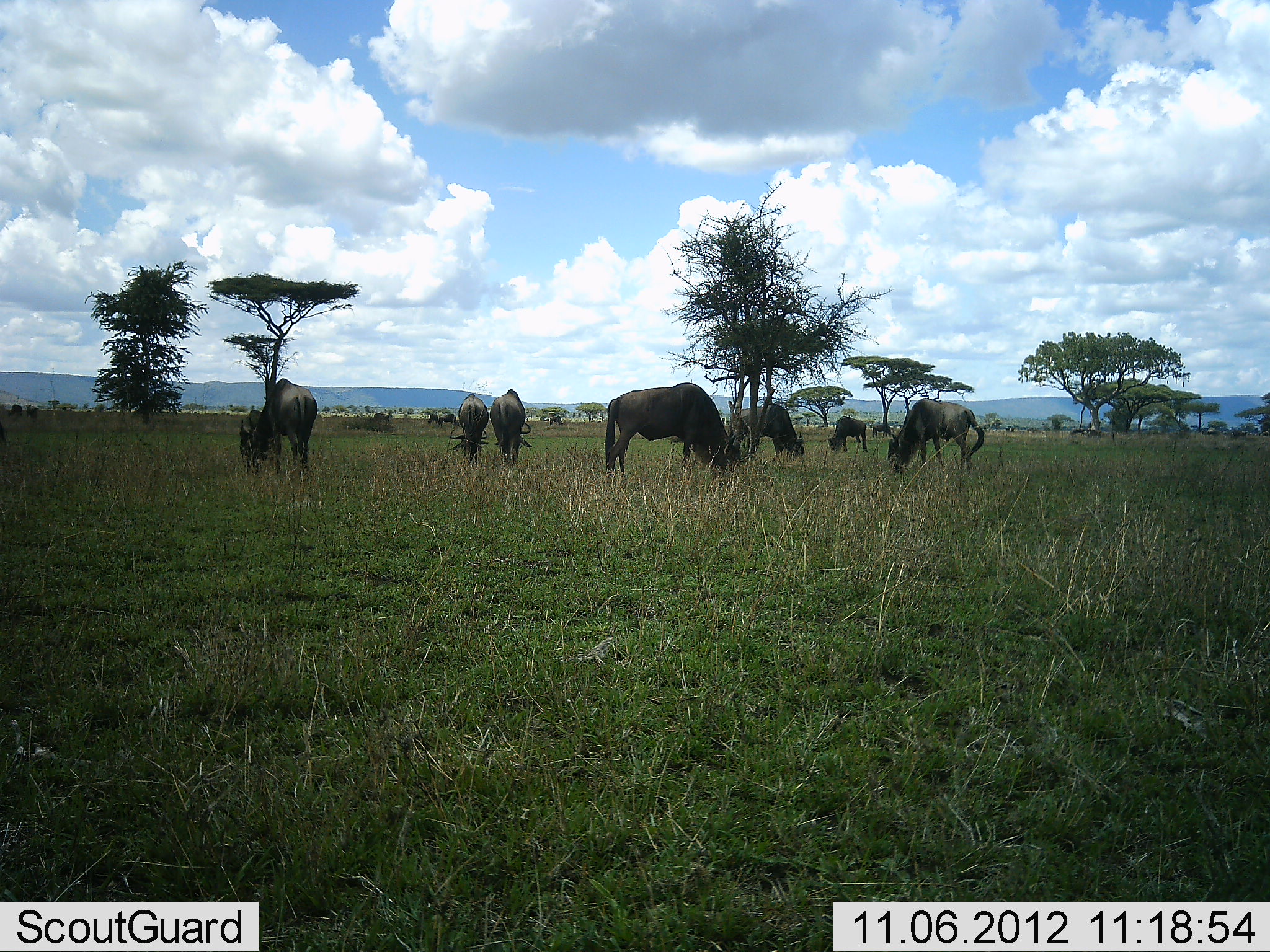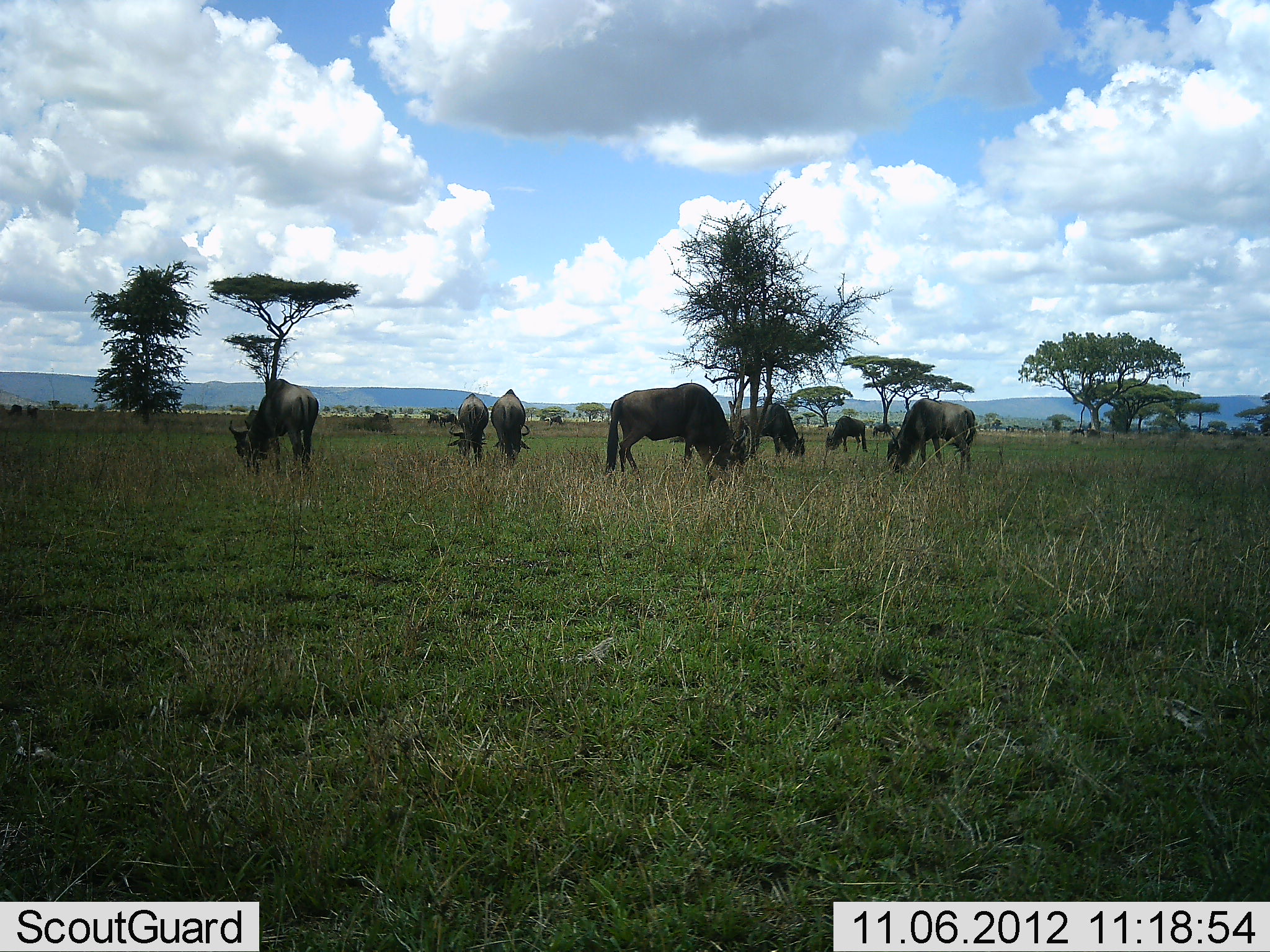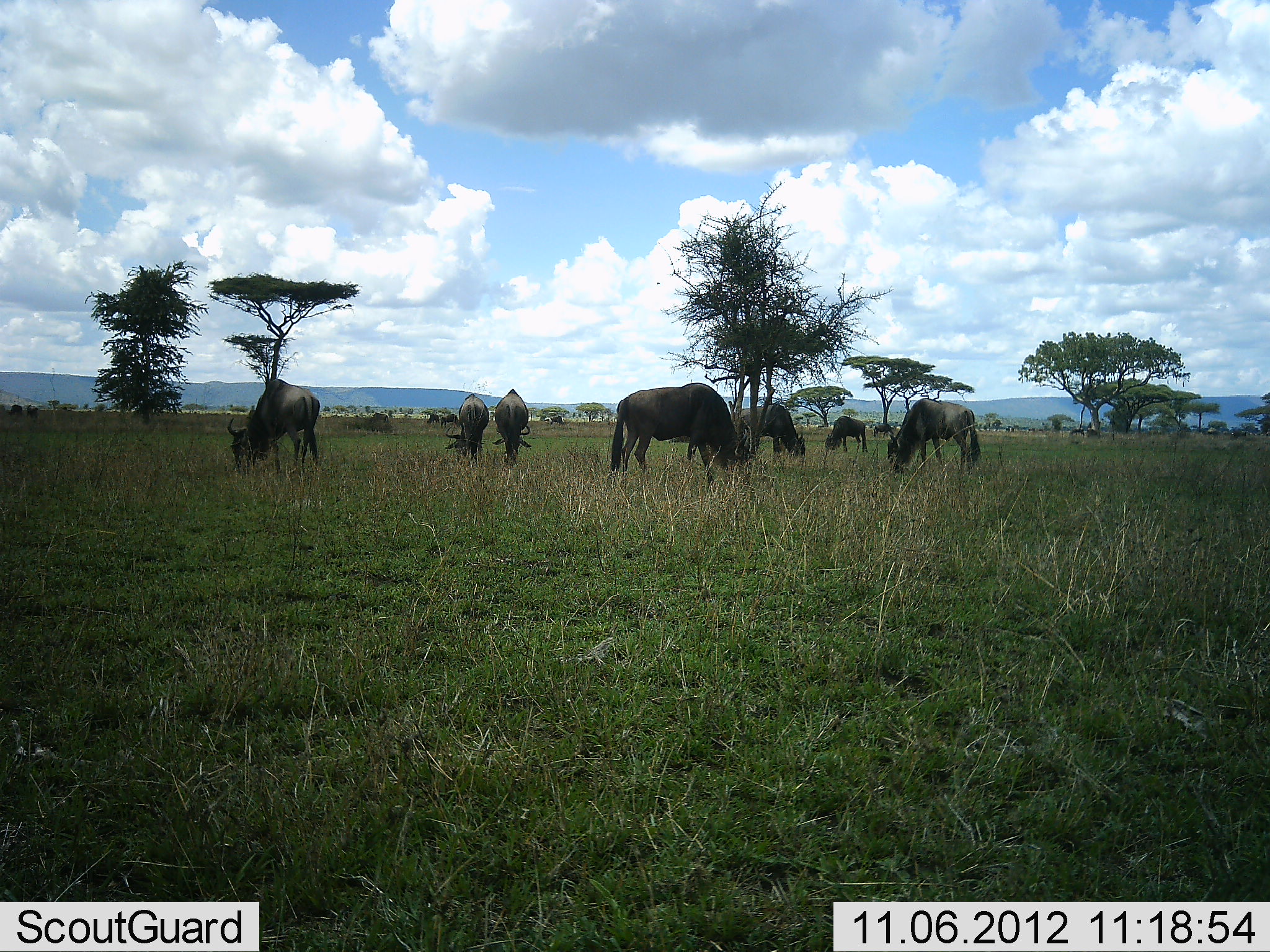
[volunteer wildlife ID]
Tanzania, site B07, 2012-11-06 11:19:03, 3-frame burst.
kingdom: Animalia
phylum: Chordata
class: Mammalia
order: Artiodactyla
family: Bovidae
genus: Connochaetes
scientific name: Connochaetes taurinus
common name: blue wildebeest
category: wildebeest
Wildebeest (blue wildebeest) (Connochaetes taurinus), count 8. Behavior (volunteer vote fractions): standing 40%, resting 0%, moving 10%, interacting 0%. Young present (vote fraction): 0%. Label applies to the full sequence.